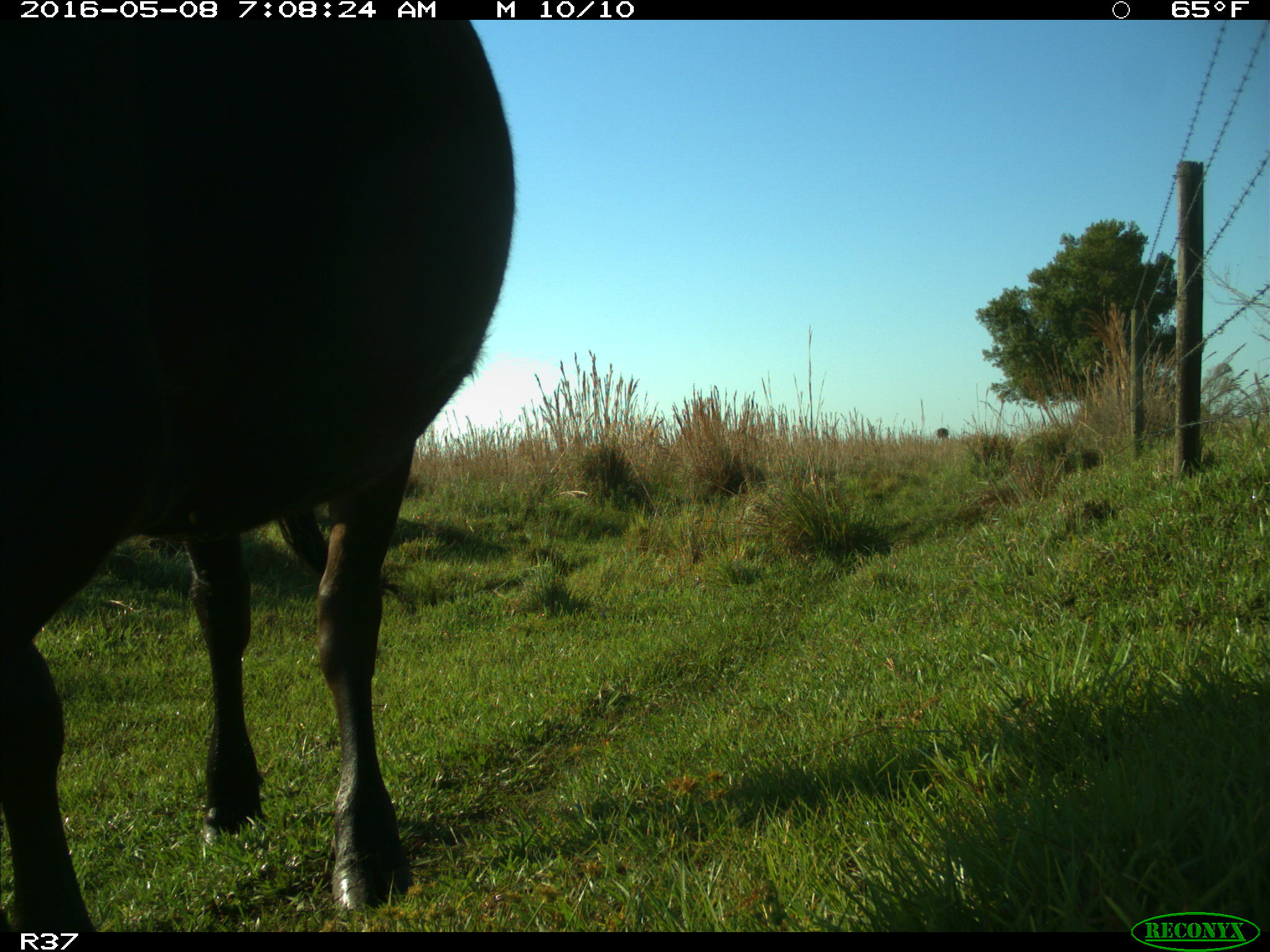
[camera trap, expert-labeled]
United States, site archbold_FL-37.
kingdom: Animalia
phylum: Chordata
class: Mammalia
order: Artiodactyla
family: Bovidae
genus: Bos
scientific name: Bos taurus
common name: domestic cow